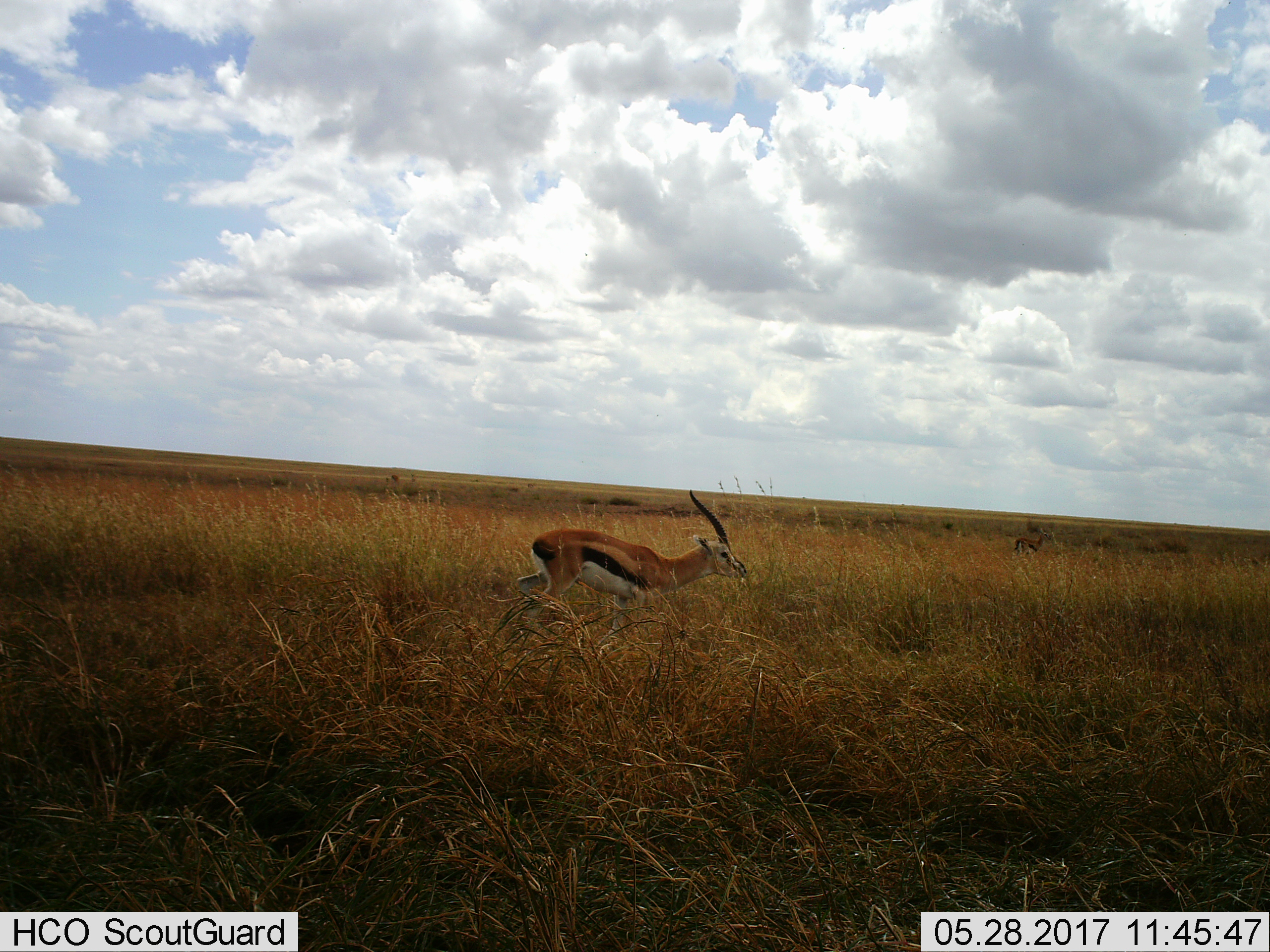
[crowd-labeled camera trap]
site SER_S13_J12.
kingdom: Animalia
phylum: Chordata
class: Mammalia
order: Artiodactyla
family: Bovidae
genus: Eudorcas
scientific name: Eudorcas thomsonii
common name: thomson's gazelle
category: gazellethomsons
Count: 2.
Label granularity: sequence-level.